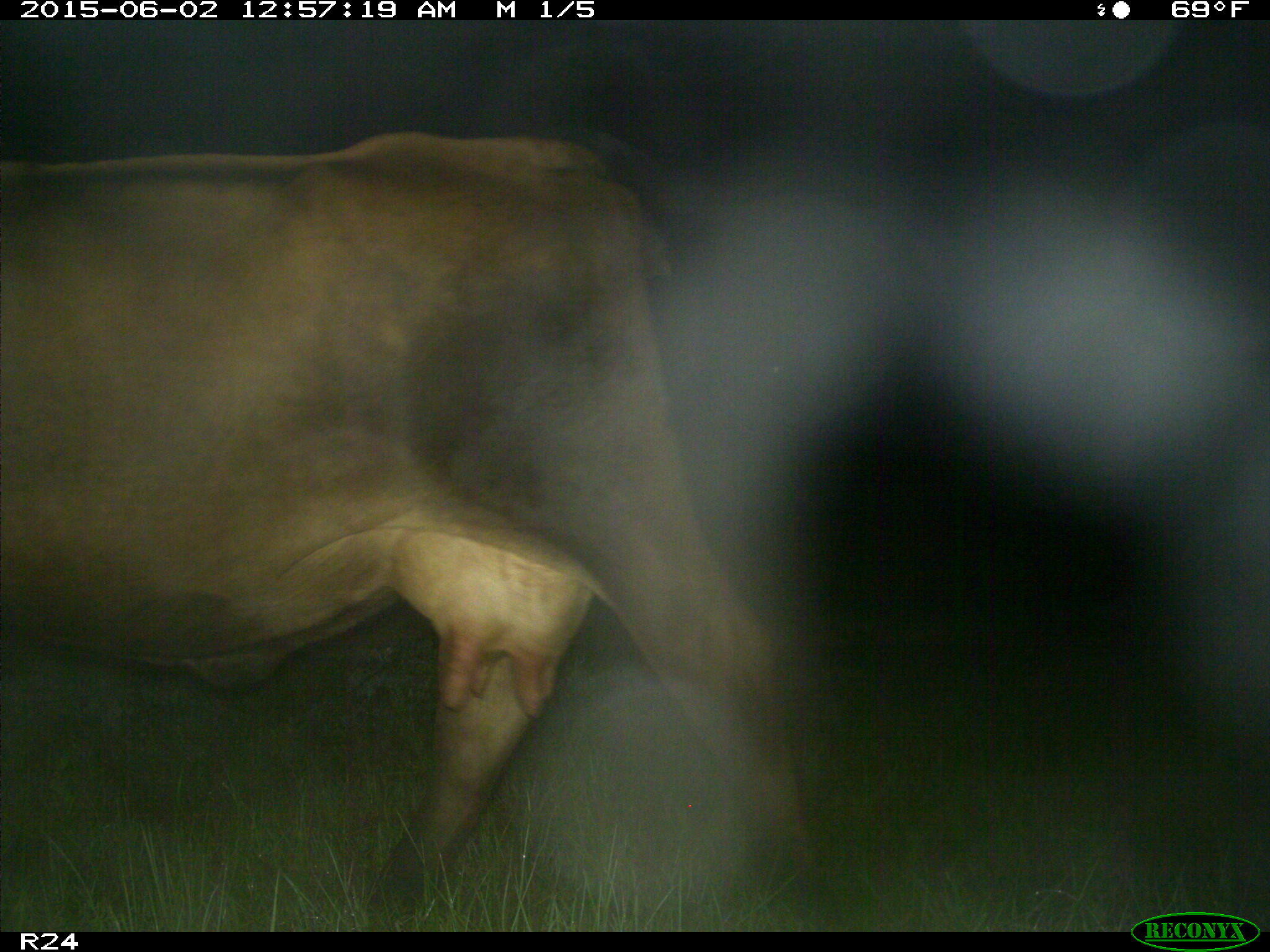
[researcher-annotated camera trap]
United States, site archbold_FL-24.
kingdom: Animalia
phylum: Chordata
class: Mammalia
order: Artiodactyla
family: Bovidae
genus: Bos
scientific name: Bos taurus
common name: domestic cow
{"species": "Bos taurus (domestic cow)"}